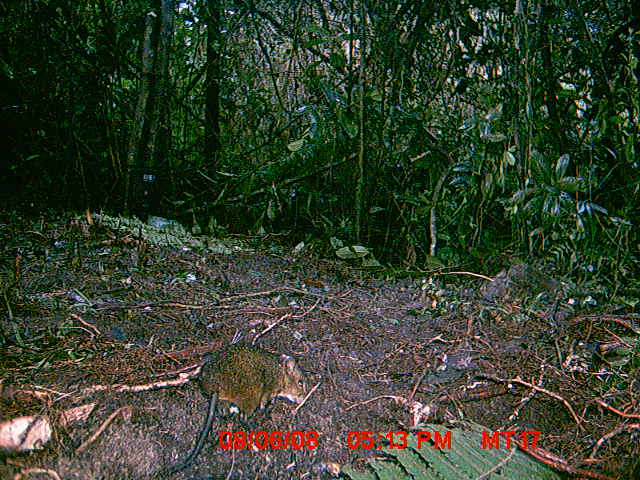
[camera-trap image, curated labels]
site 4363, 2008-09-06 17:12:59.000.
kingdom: Animalia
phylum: Chordata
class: Mammalia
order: Rodentia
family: Nesomyidae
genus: Nesomys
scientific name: Nesomys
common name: nesomys rodents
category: nesomys sp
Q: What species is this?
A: Nesomys sp (nesomys rodents) (Nesomys).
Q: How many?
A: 1.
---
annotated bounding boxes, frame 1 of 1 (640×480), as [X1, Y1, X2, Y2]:
nesomys sp: [166, 340, 307, 474]